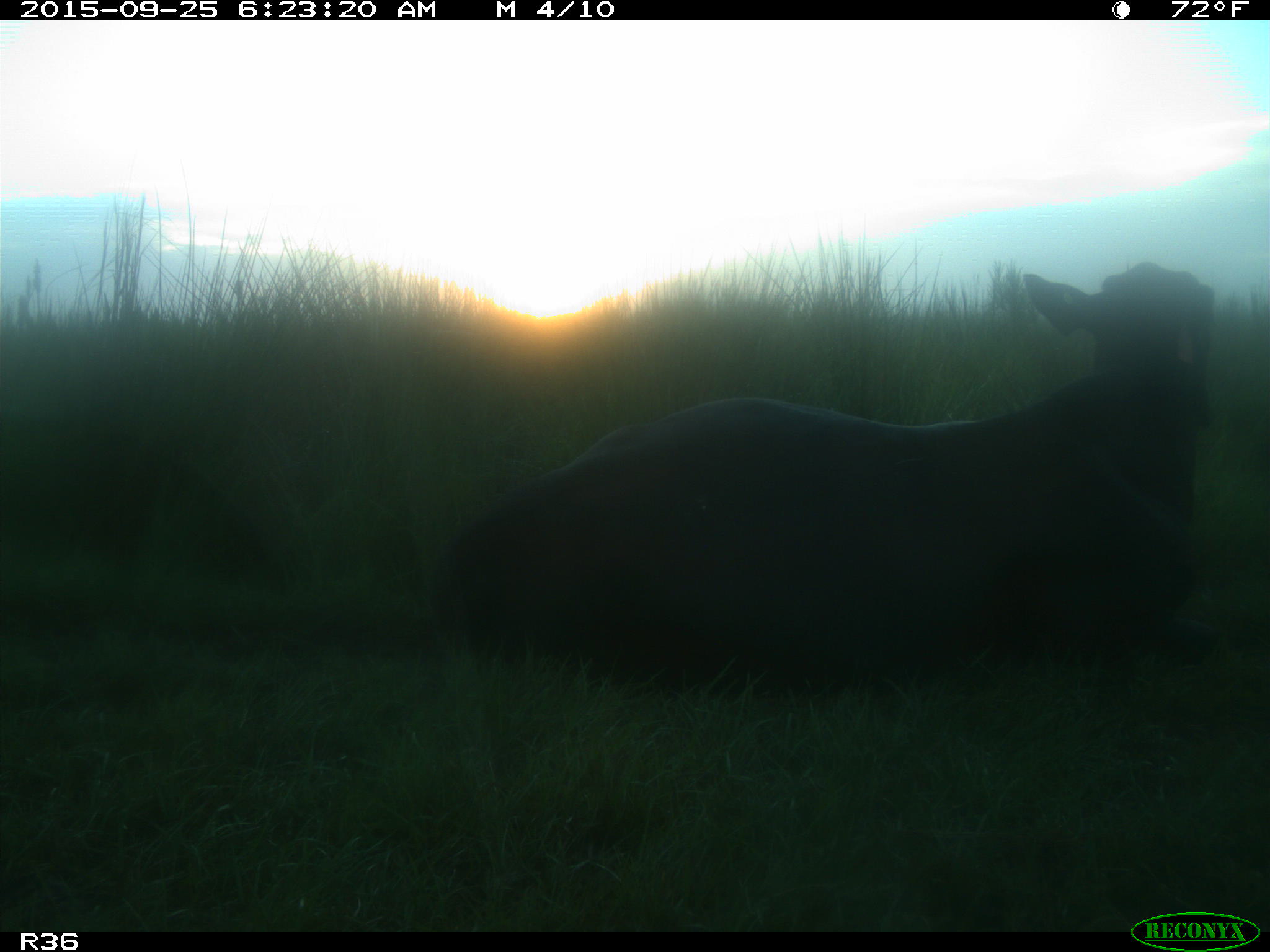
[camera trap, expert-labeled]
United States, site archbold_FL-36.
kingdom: Animalia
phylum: Chordata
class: Mammalia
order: Artiodactyla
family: Bovidae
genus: Bos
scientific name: Bos taurus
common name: domestic cow